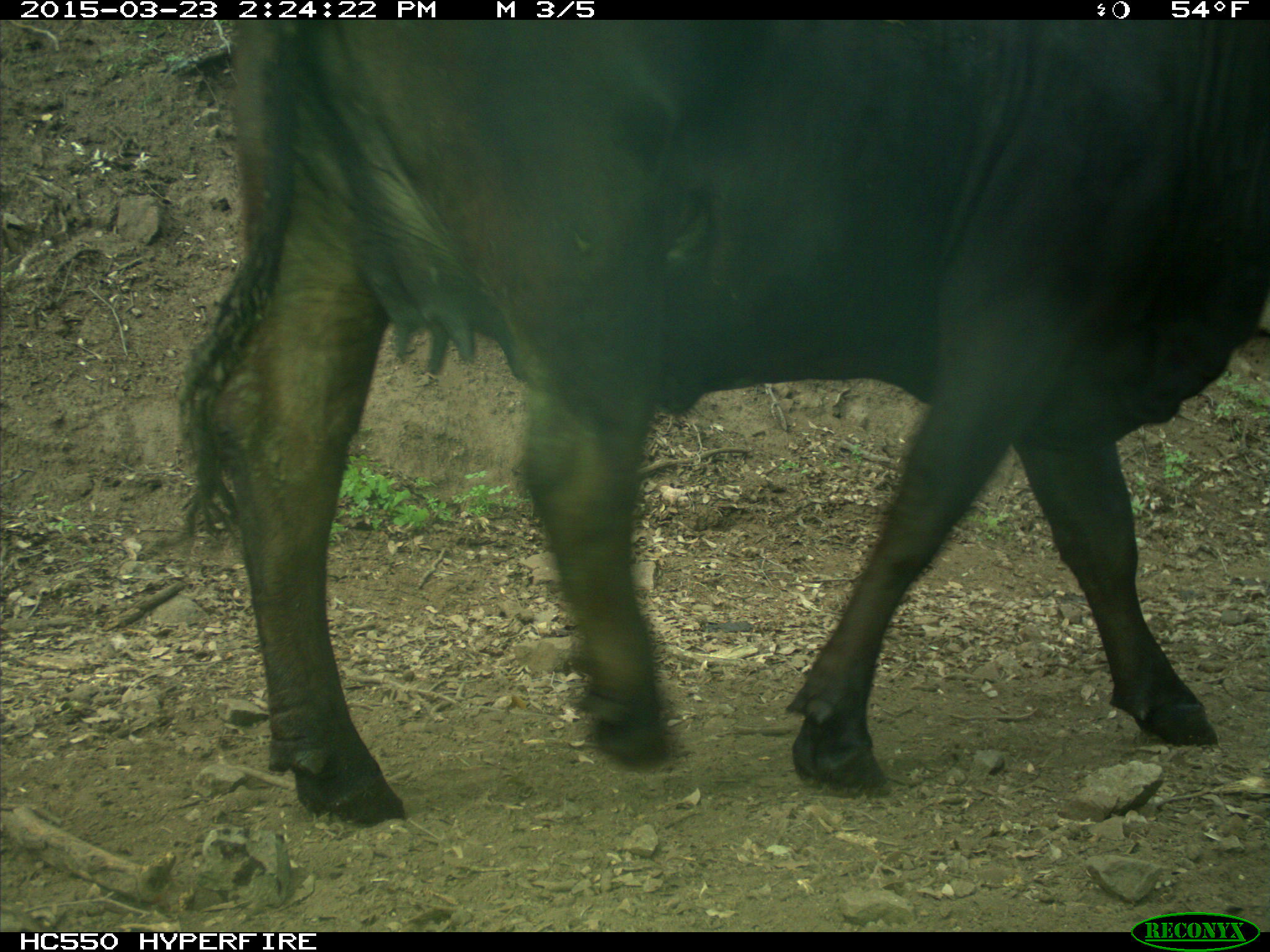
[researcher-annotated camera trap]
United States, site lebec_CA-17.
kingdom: Animalia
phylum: Chordata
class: Mammalia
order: Artiodactyla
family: Bovidae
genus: Bos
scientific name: Bos taurus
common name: domestic cow